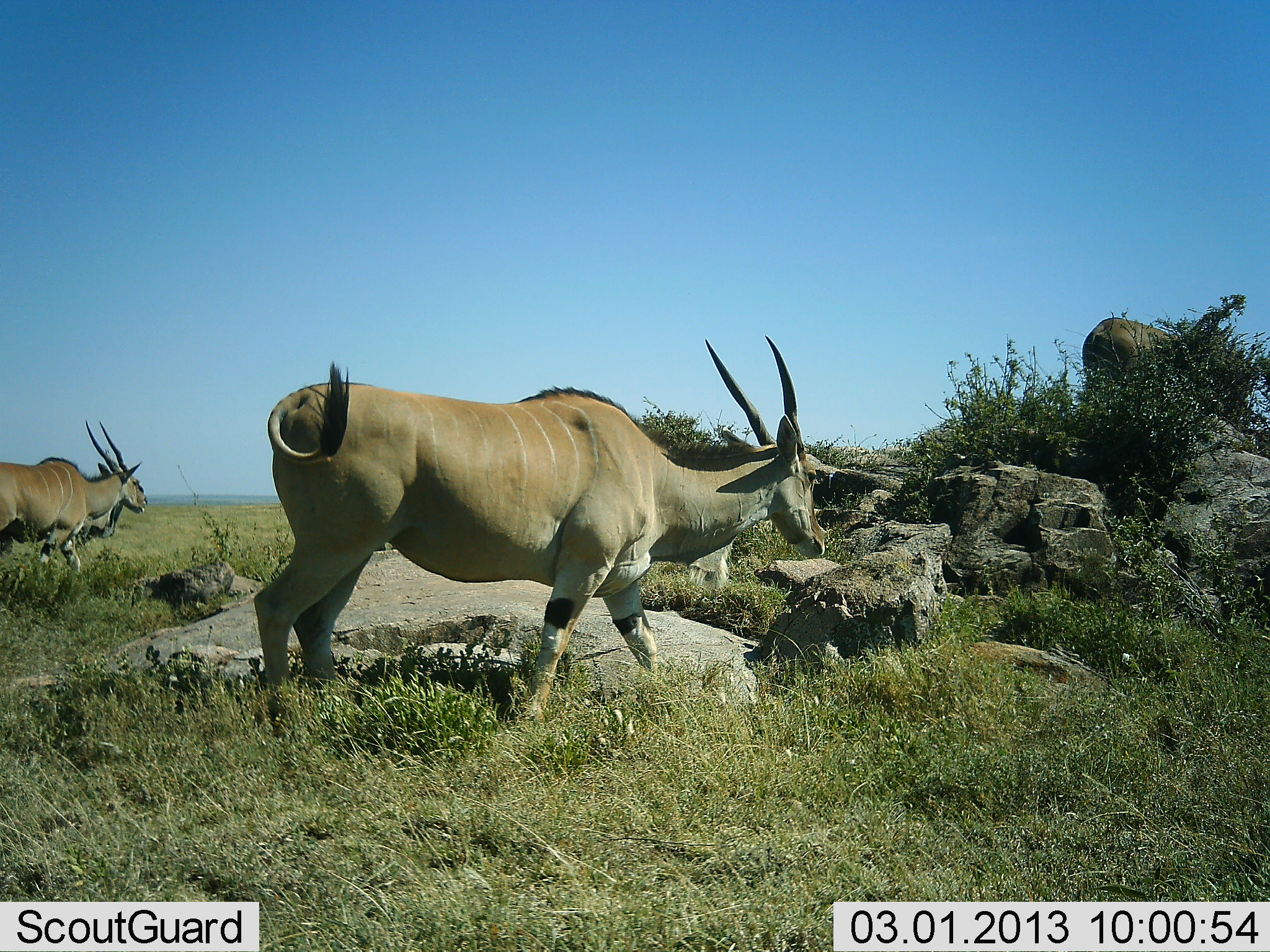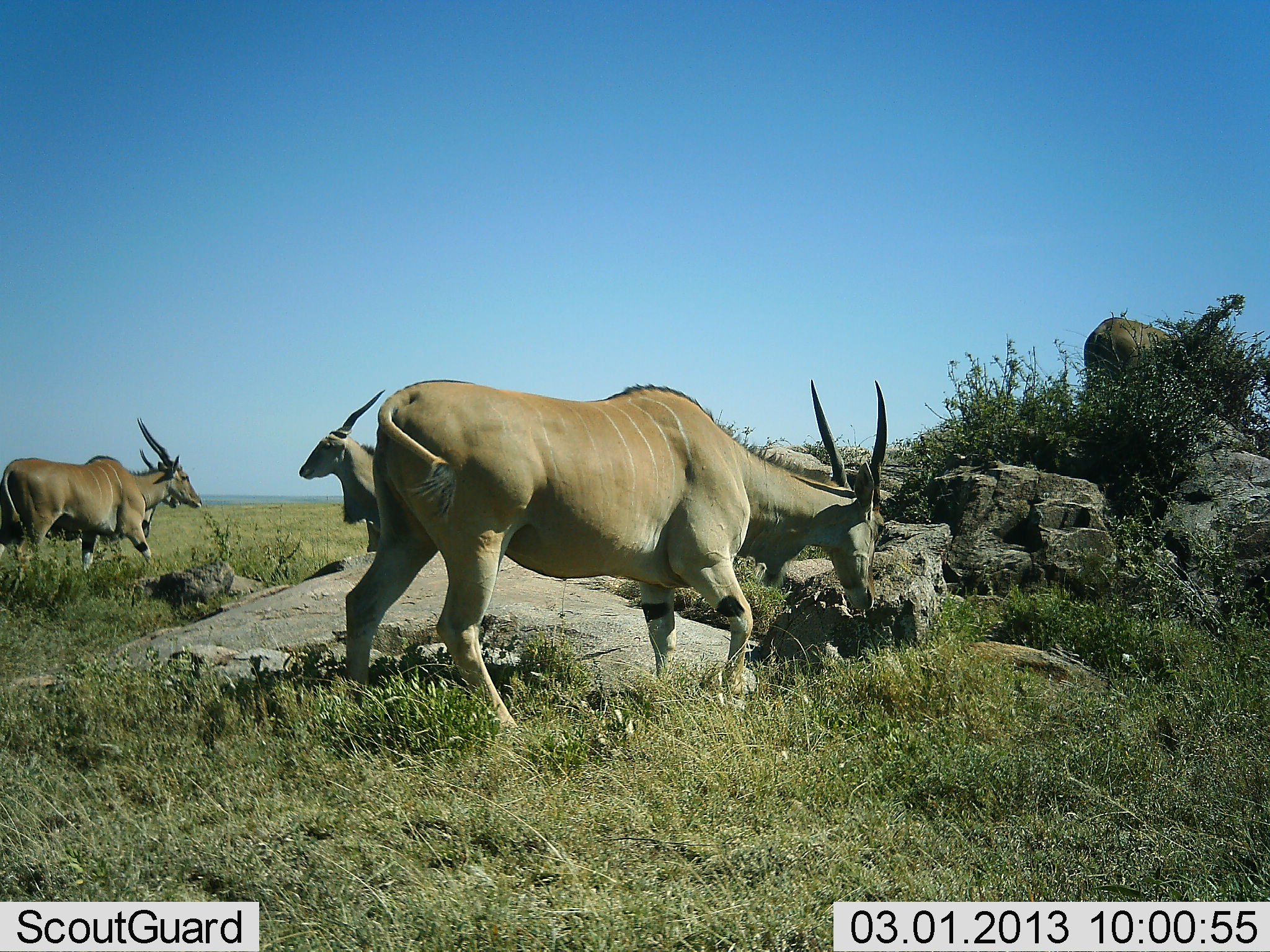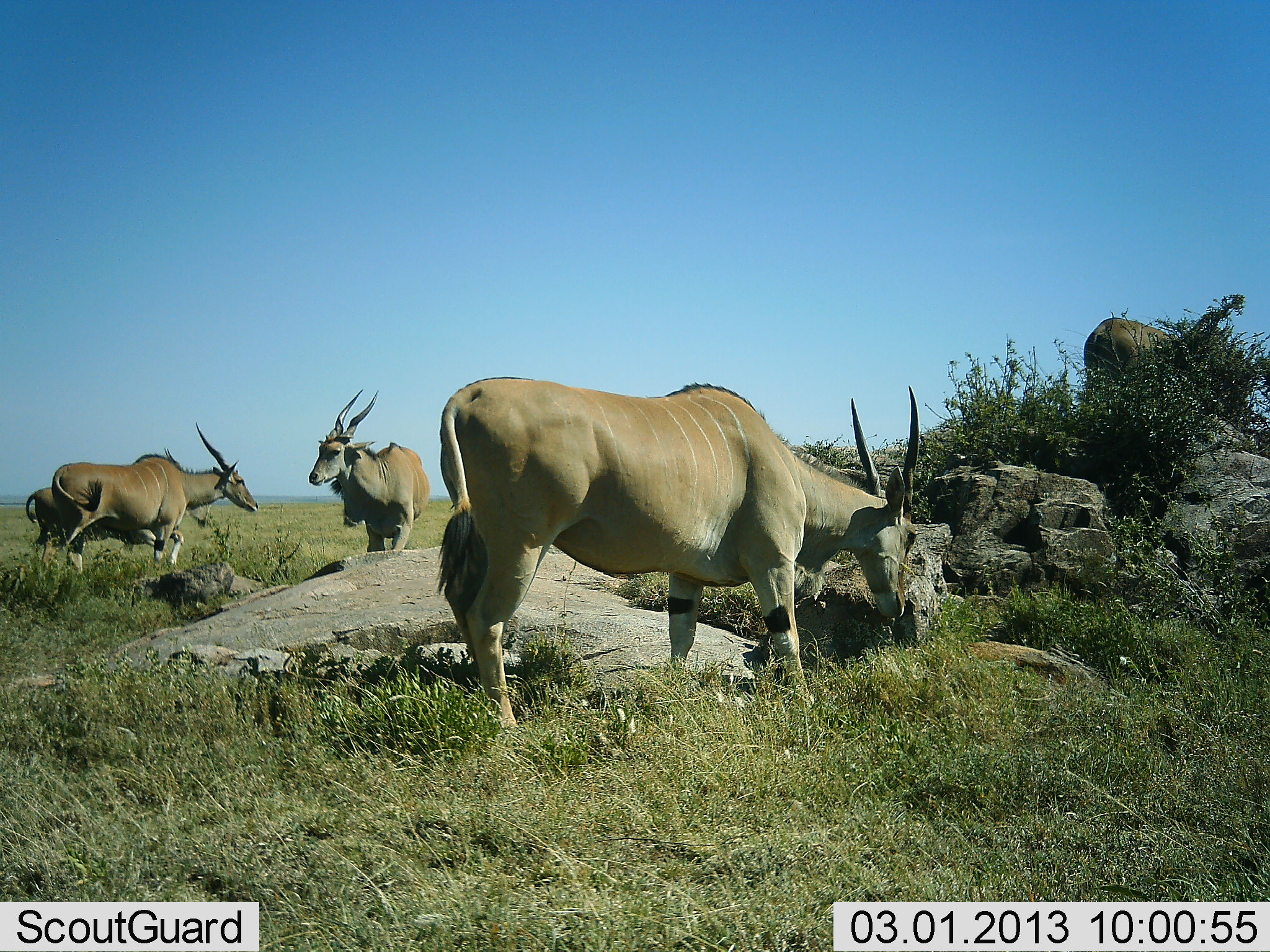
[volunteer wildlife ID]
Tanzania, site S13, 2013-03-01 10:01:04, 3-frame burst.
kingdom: Animalia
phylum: Chordata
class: Mammalia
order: Artiodactyla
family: Bovidae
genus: Tragelaphus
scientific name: Tragelaphus oryx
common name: eland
Eland (Tragelaphus oryx), count 5. Behavior (volunteer vote fractions): standing 52%, resting 0%, moving 83%, interacting 0%. Young present (vote fraction): 0%. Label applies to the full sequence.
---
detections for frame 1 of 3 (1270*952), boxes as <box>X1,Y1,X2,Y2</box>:
animal: <box>253,334,825,700</box>; <box>0,422,148,568</box>; <box>1080,316,1171,378</box>; <box>73,463,129,542</box>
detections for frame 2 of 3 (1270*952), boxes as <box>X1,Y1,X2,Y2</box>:
animal: <box>346,380,889,726</box>; <box>0,416,201,568</box>; <box>298,384,386,554</box>; <box>1080,316,1171,378</box>; <box>134,448,183,537</box>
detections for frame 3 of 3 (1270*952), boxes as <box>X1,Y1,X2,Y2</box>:
animal: <box>433,376,921,734</box>; <box>51,423,259,567</box>; <box>25,446,215,561</box>; <box>309,388,431,551</box>; <box>1080,316,1171,378</box>